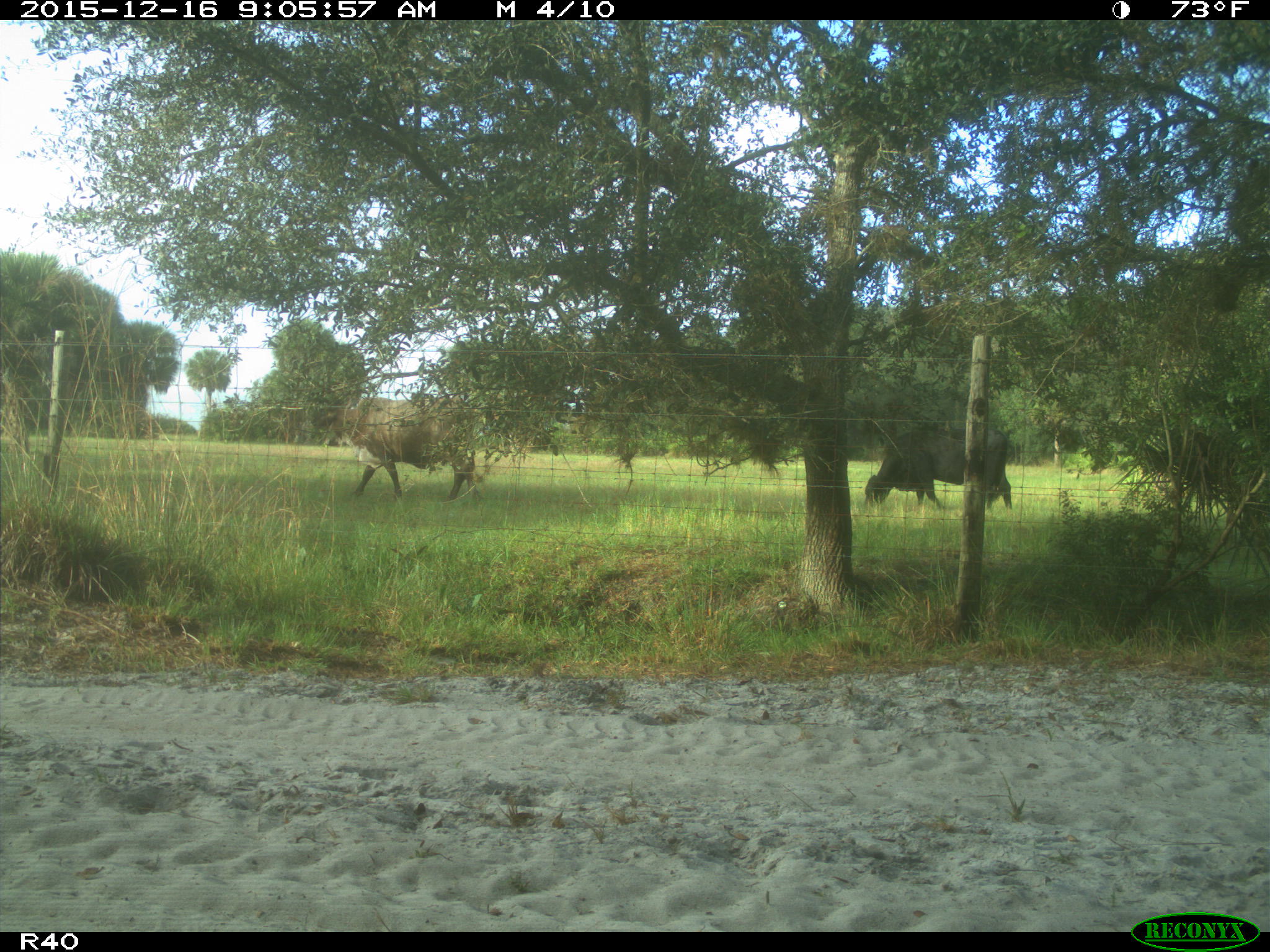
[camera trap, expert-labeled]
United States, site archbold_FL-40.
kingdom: Animalia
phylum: Chordata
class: Mammalia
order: Artiodactyla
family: Bovidae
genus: Bos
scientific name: Bos taurus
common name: domestic cow